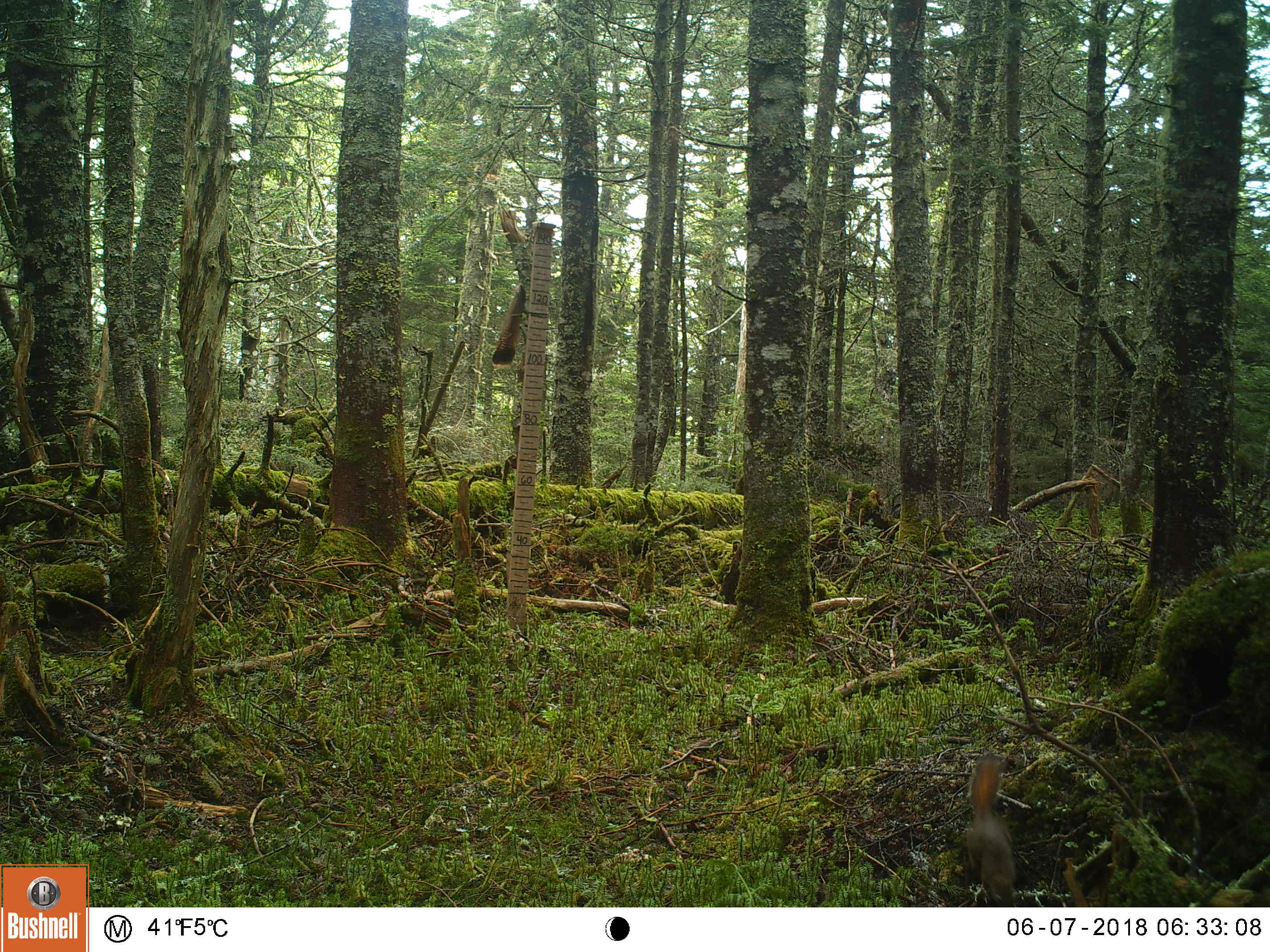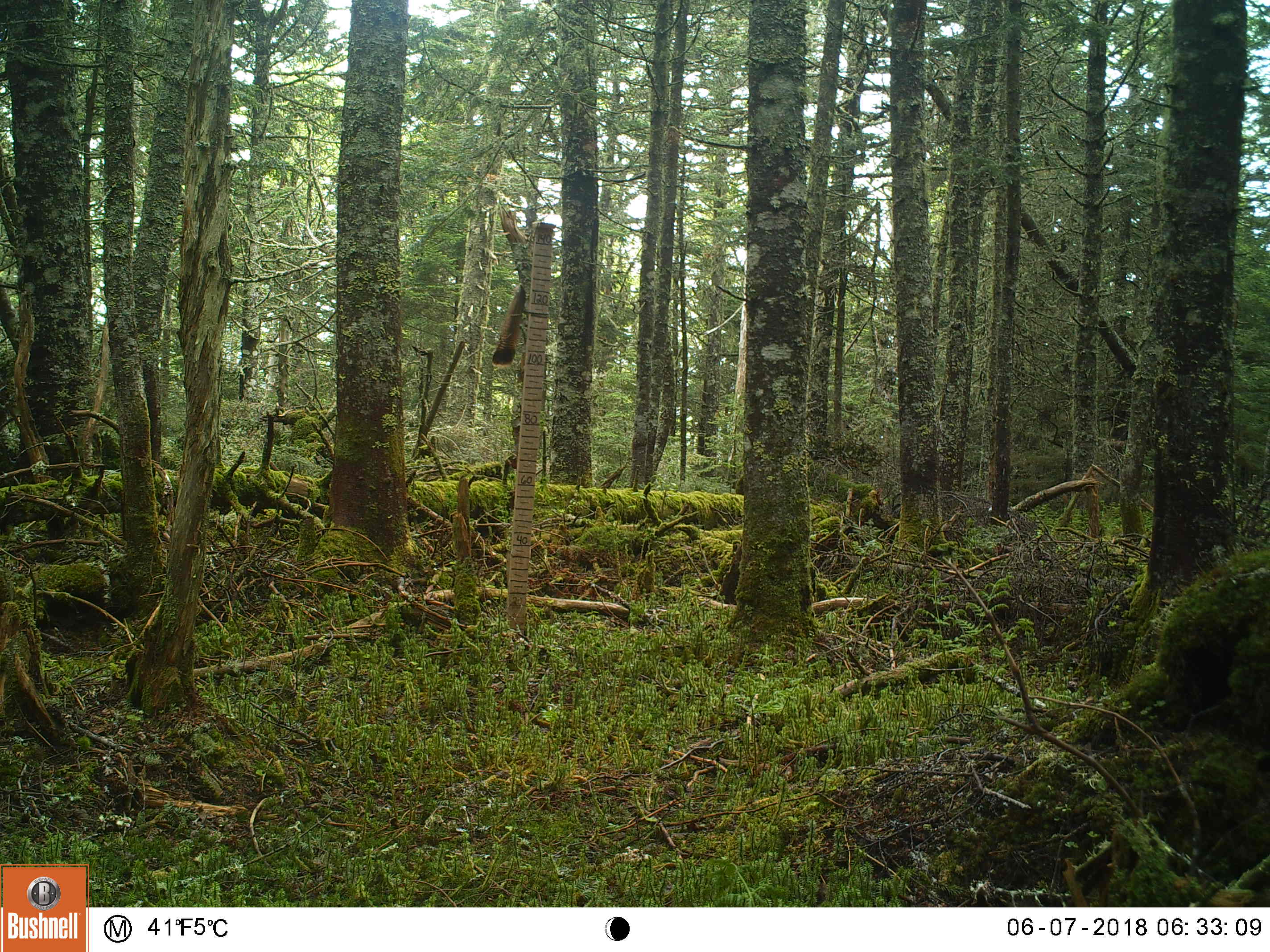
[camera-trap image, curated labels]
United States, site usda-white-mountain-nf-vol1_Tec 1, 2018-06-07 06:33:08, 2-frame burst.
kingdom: Animalia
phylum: Chordata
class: Mammalia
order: Rodentia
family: Sciuridae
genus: Tamiasciurus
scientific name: Tamiasciurus hudsonicus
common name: red squirrel